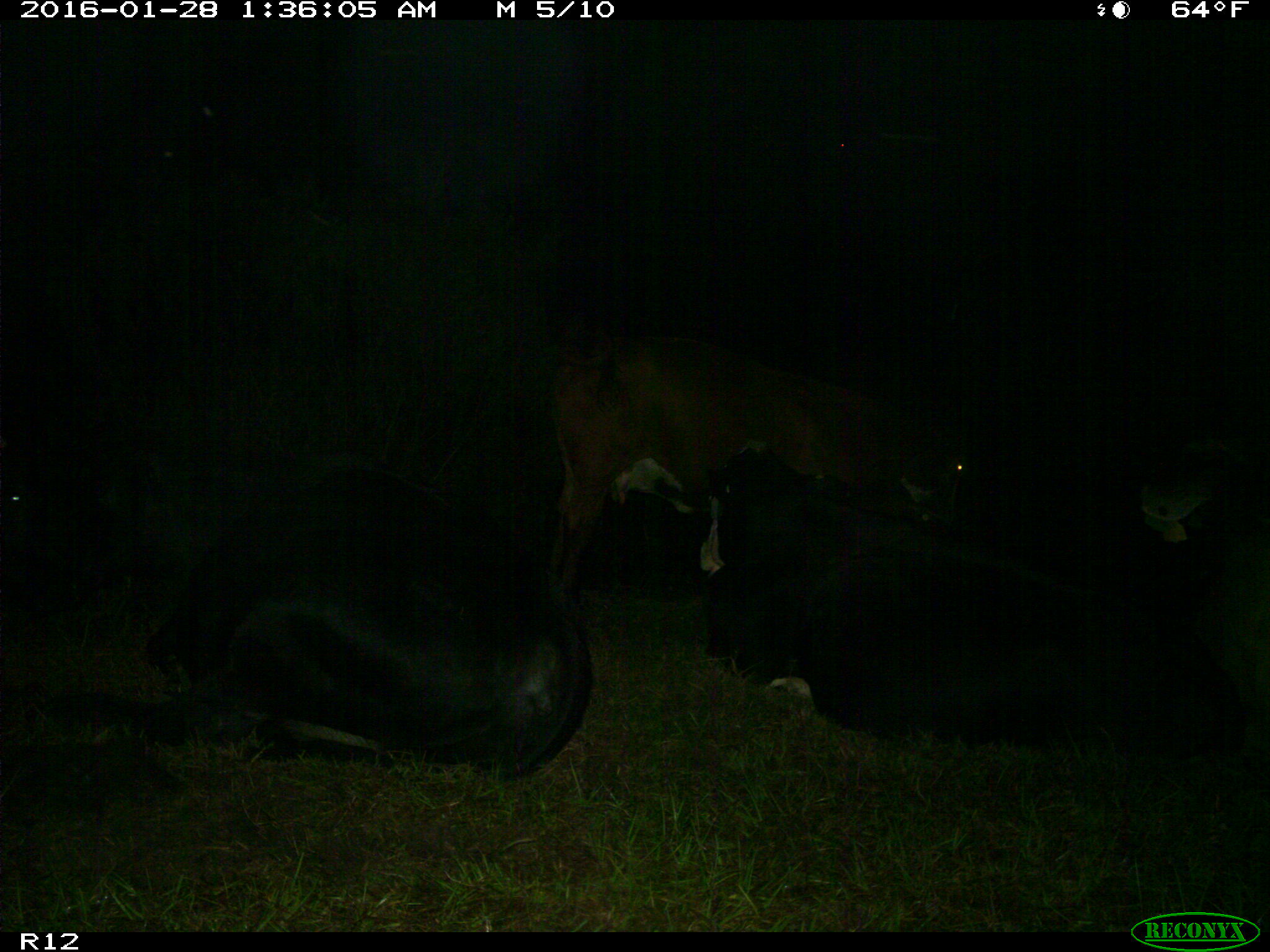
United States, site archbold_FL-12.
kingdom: Animalia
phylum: Chordata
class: Mammalia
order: Artiodactyla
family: Bovidae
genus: Bos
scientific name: Bos taurus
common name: domestic cow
Bos taurus (domestic cow).